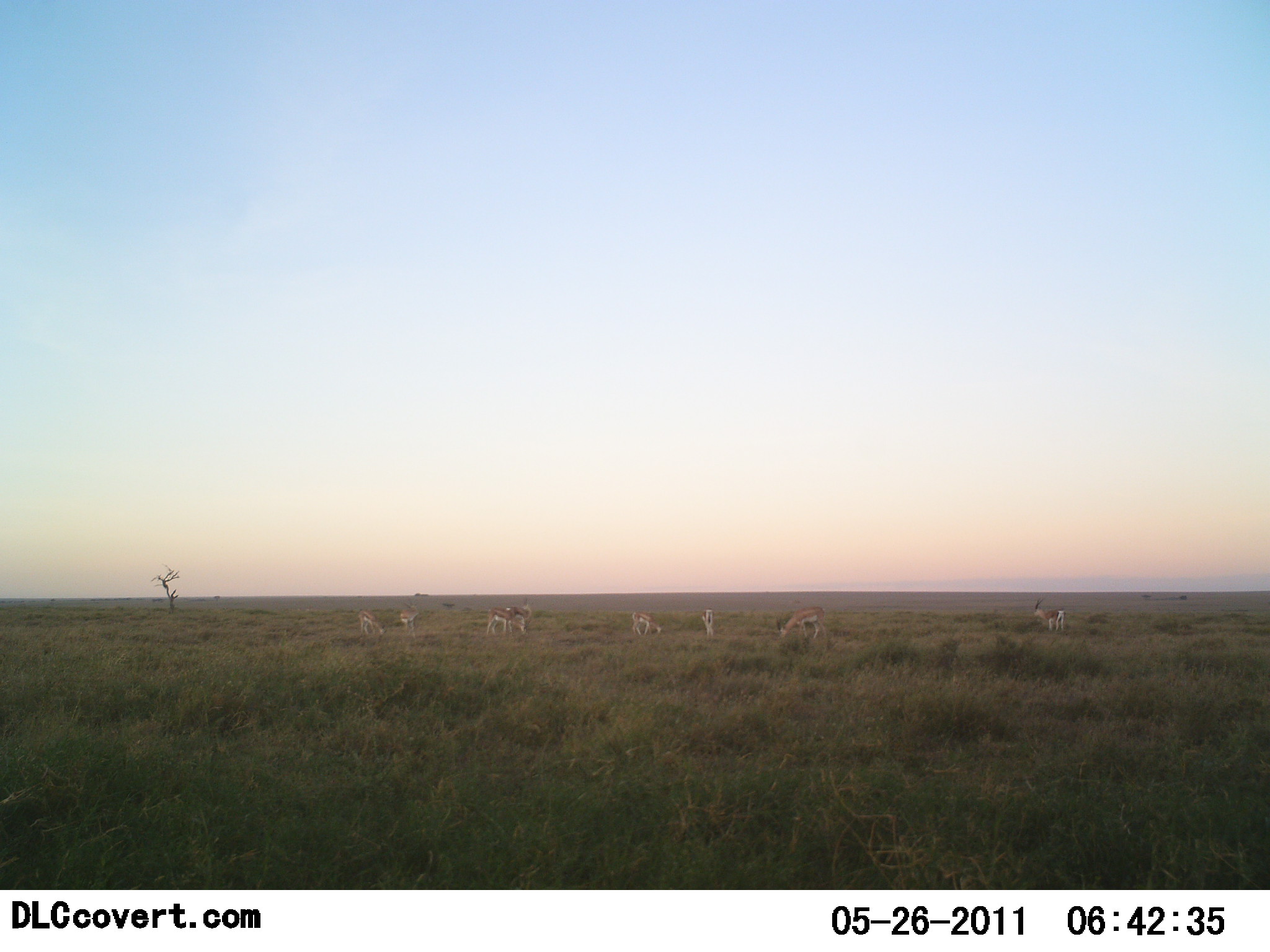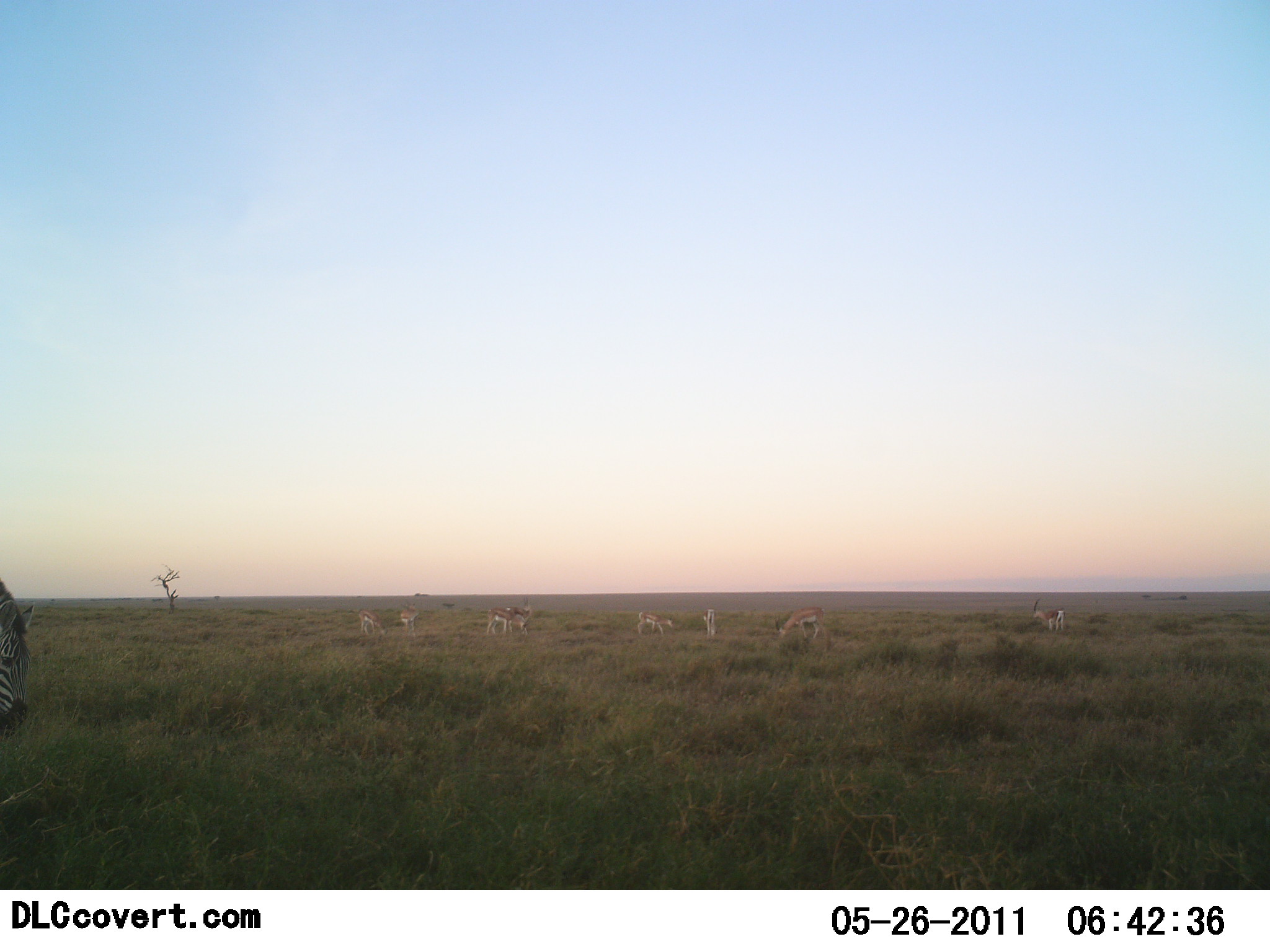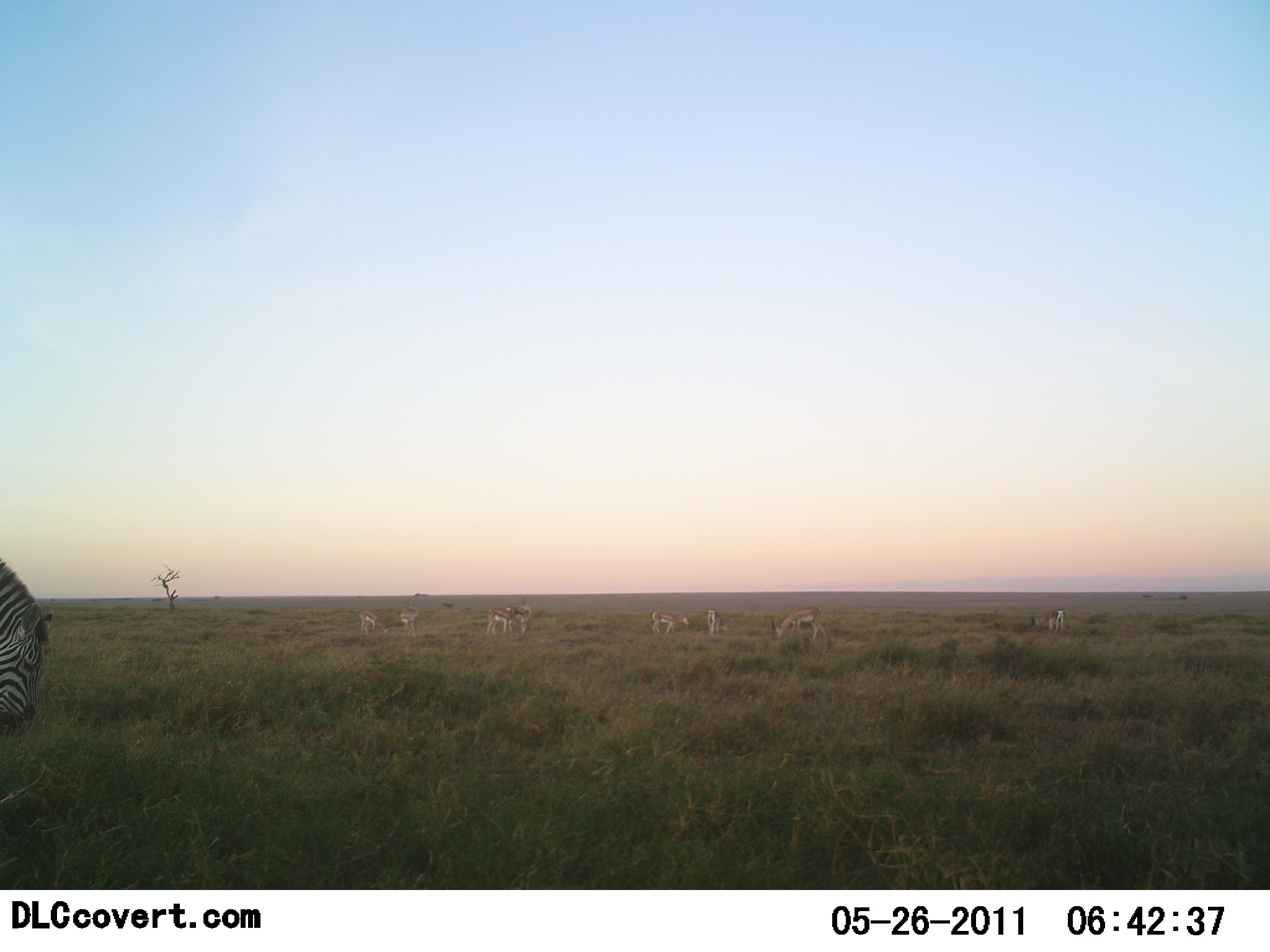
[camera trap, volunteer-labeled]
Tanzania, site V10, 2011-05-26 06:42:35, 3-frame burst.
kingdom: Animalia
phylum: Chordata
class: Mammalia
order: Artiodactyla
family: Bovidae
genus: Eudorcas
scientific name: Eudorcas thomsonii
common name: thomson's gazelle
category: gazellethomsons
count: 8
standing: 73%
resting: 0%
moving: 27%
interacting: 9%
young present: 0%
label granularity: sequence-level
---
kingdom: Animalia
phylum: Chordata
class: Mammalia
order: Perissodactyla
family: Equidae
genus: Equus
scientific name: Equus quagga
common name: plains zebra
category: zebra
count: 1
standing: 17%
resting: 0%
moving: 22%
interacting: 0%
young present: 0%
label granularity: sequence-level